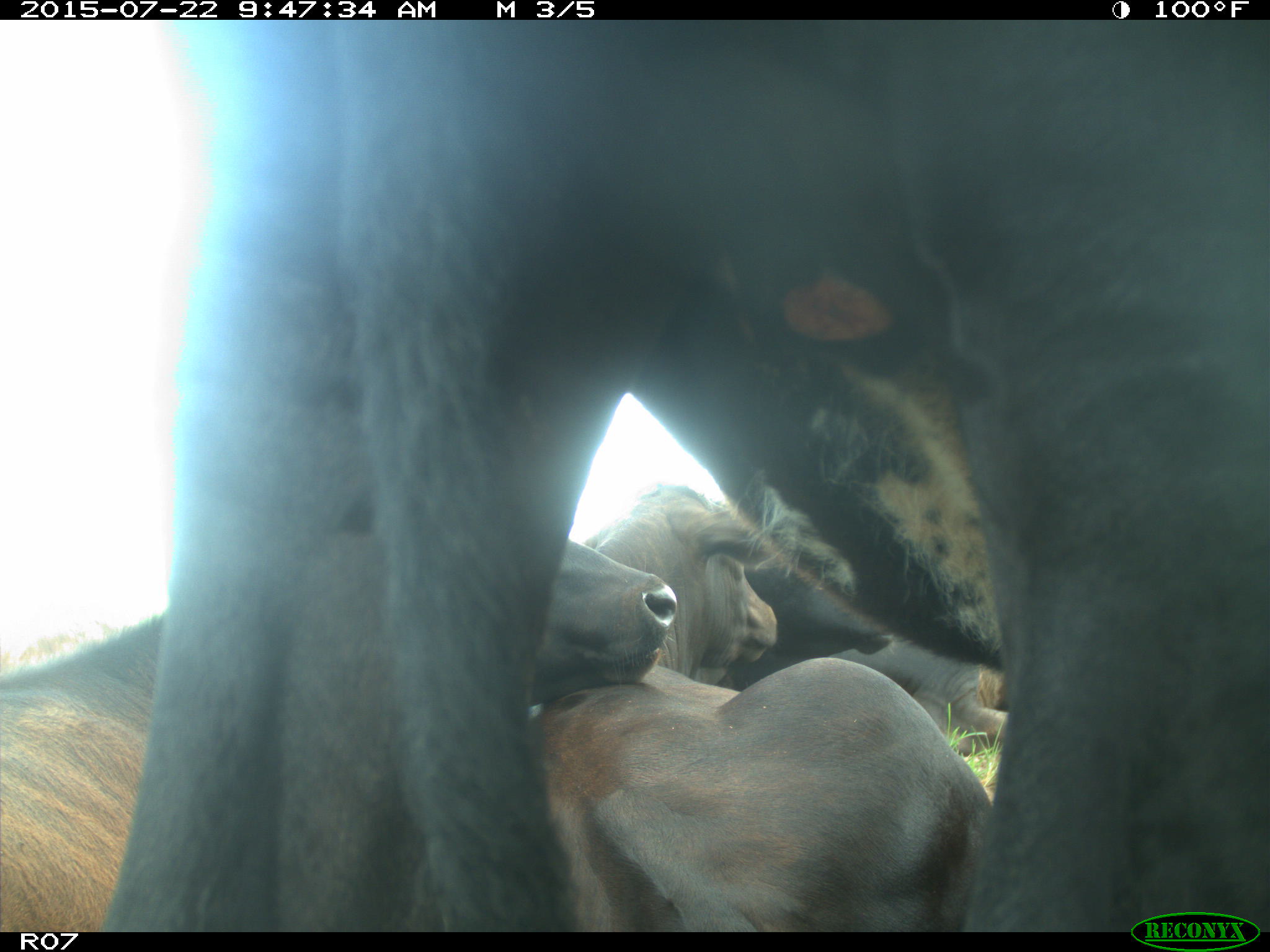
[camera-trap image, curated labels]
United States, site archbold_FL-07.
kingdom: Animalia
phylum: Chordata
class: Mammalia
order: Carnivora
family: Felidae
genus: Lynx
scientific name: Lynx rufus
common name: bobcat